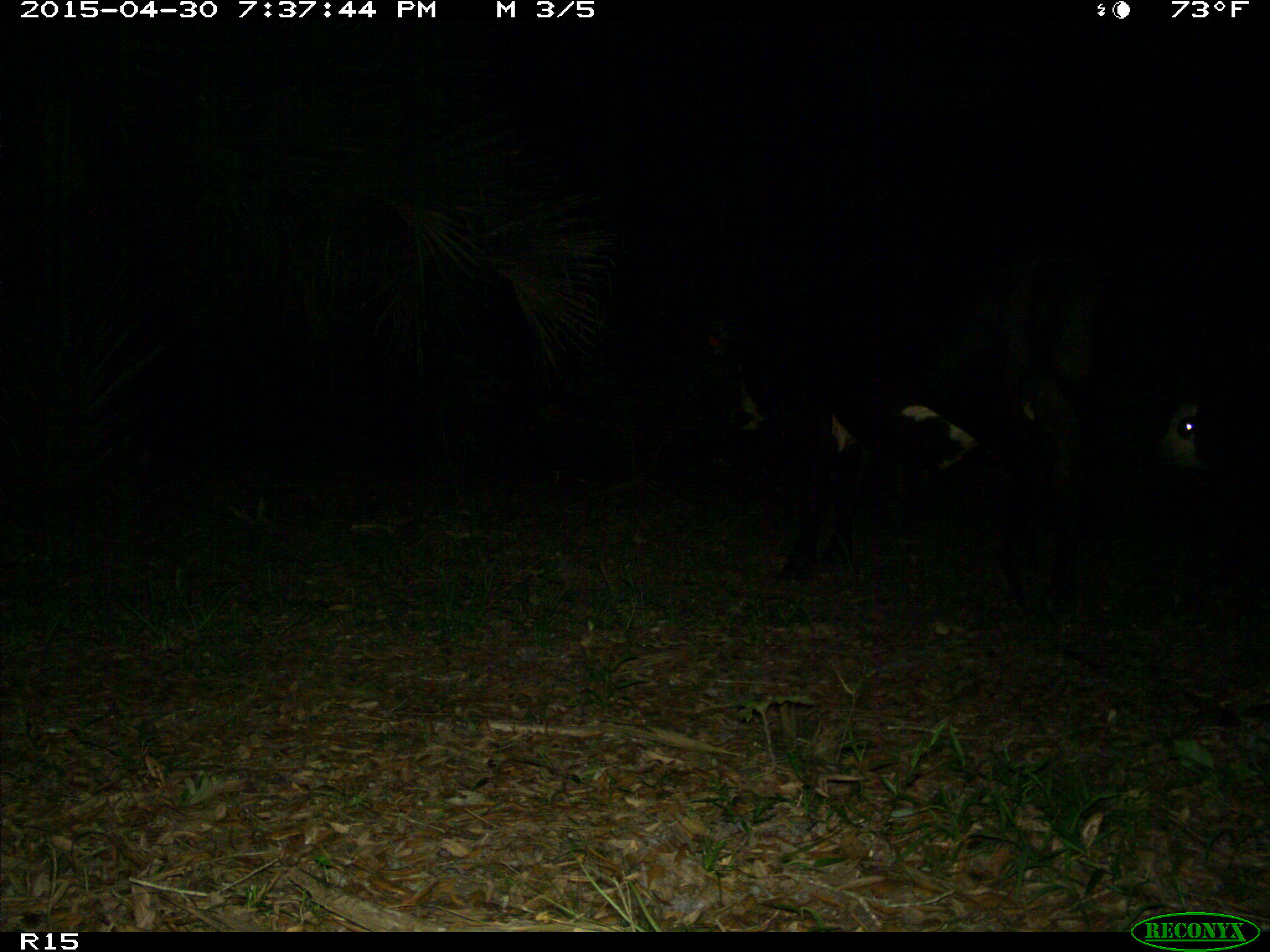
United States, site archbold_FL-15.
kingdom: Animalia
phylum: Chordata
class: Mammalia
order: Artiodactyla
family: Bovidae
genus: Bos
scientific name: Bos taurus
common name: domestic cow